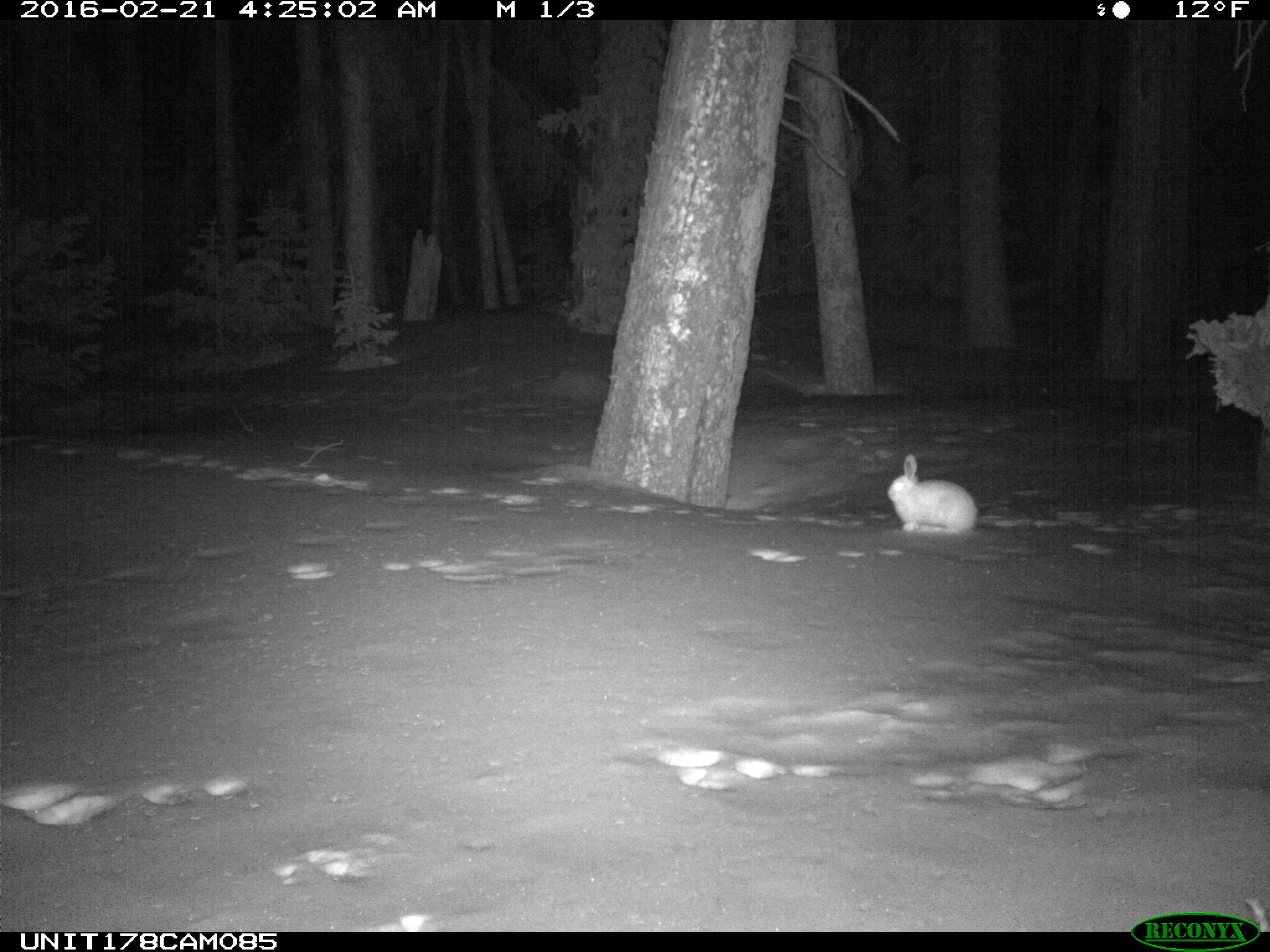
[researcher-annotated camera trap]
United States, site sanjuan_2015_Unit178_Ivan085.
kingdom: Animalia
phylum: Chordata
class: Mammalia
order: Lagomorpha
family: Leporidae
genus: Lepus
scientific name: Lepus americanus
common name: snowshoe hare